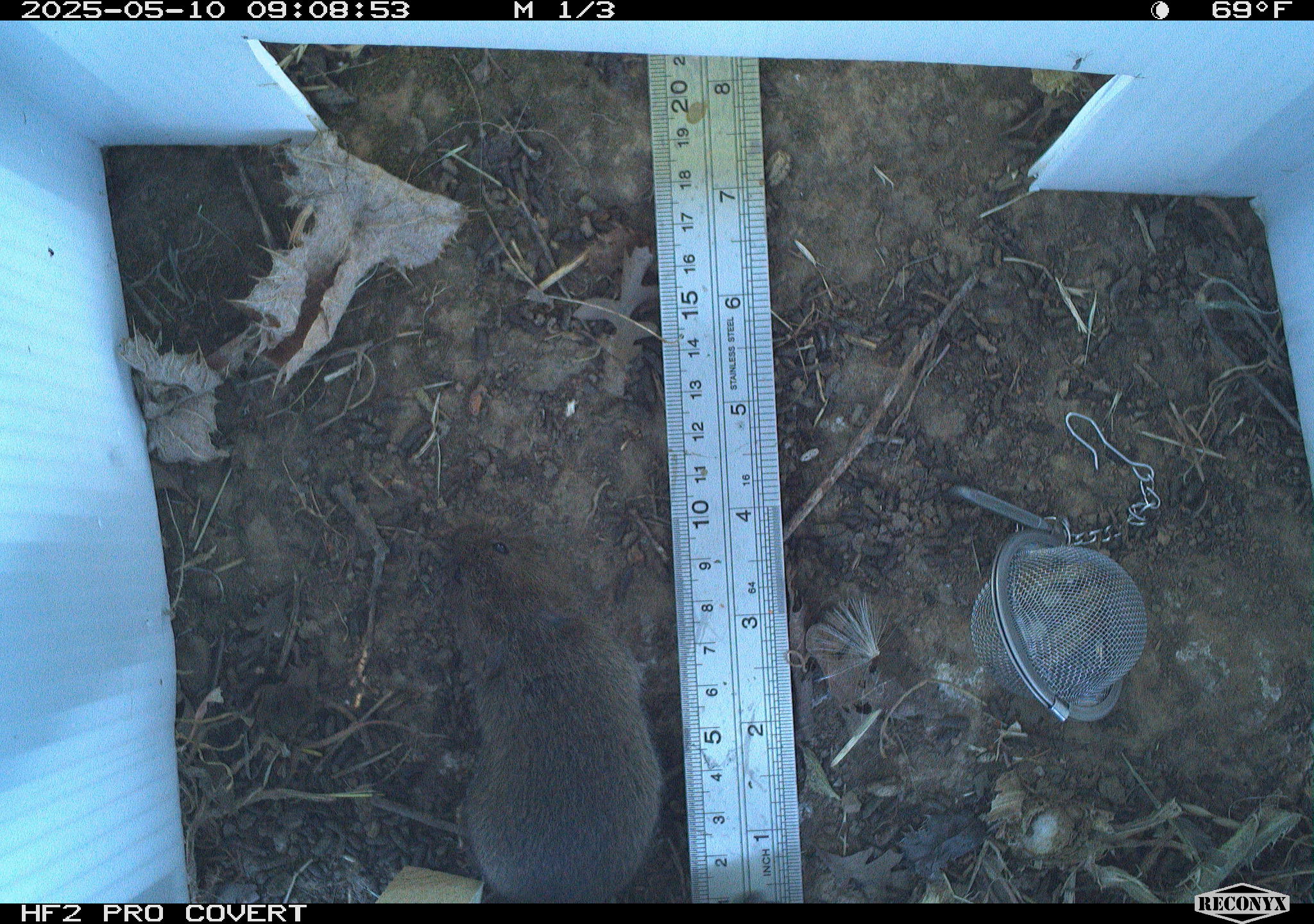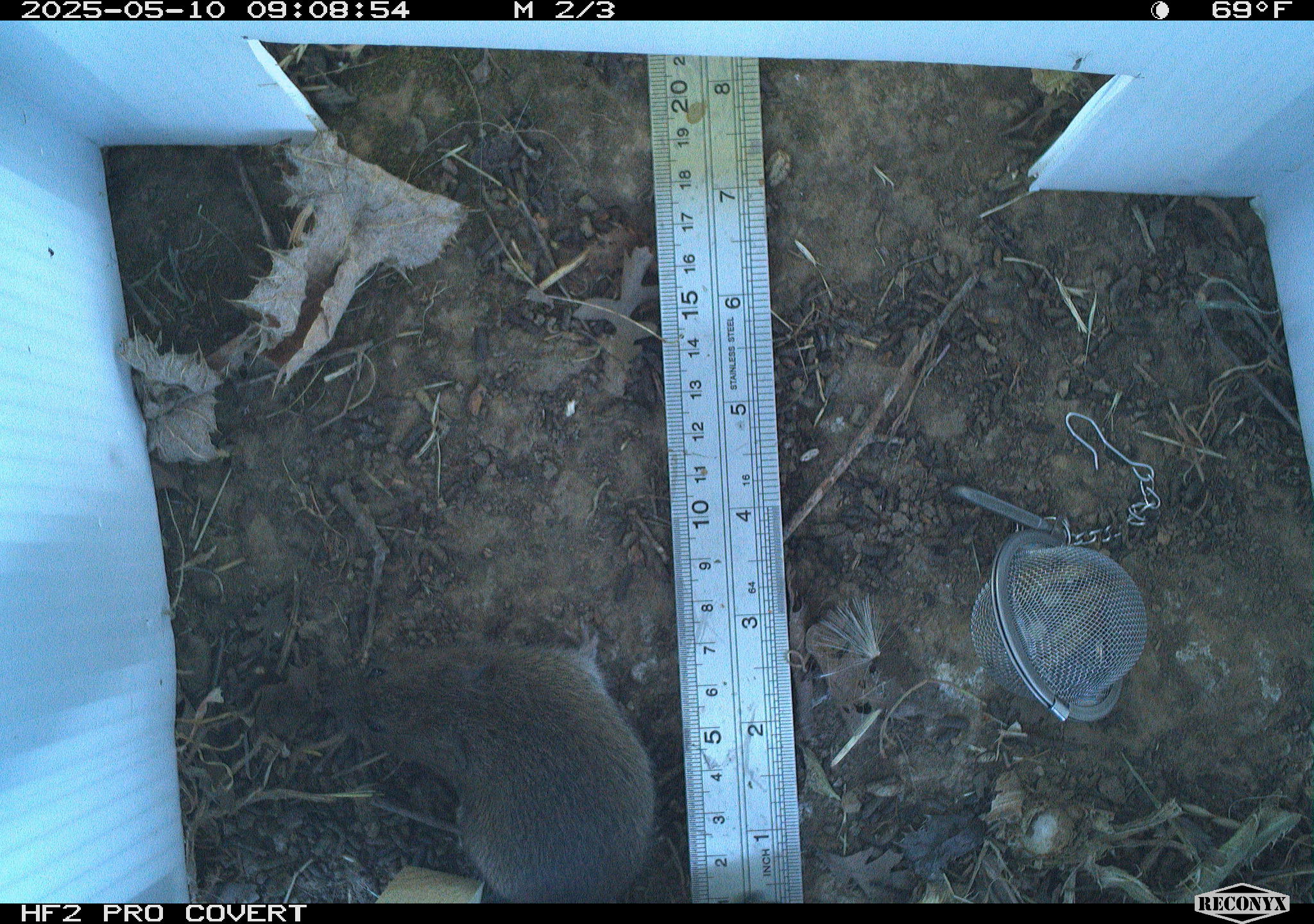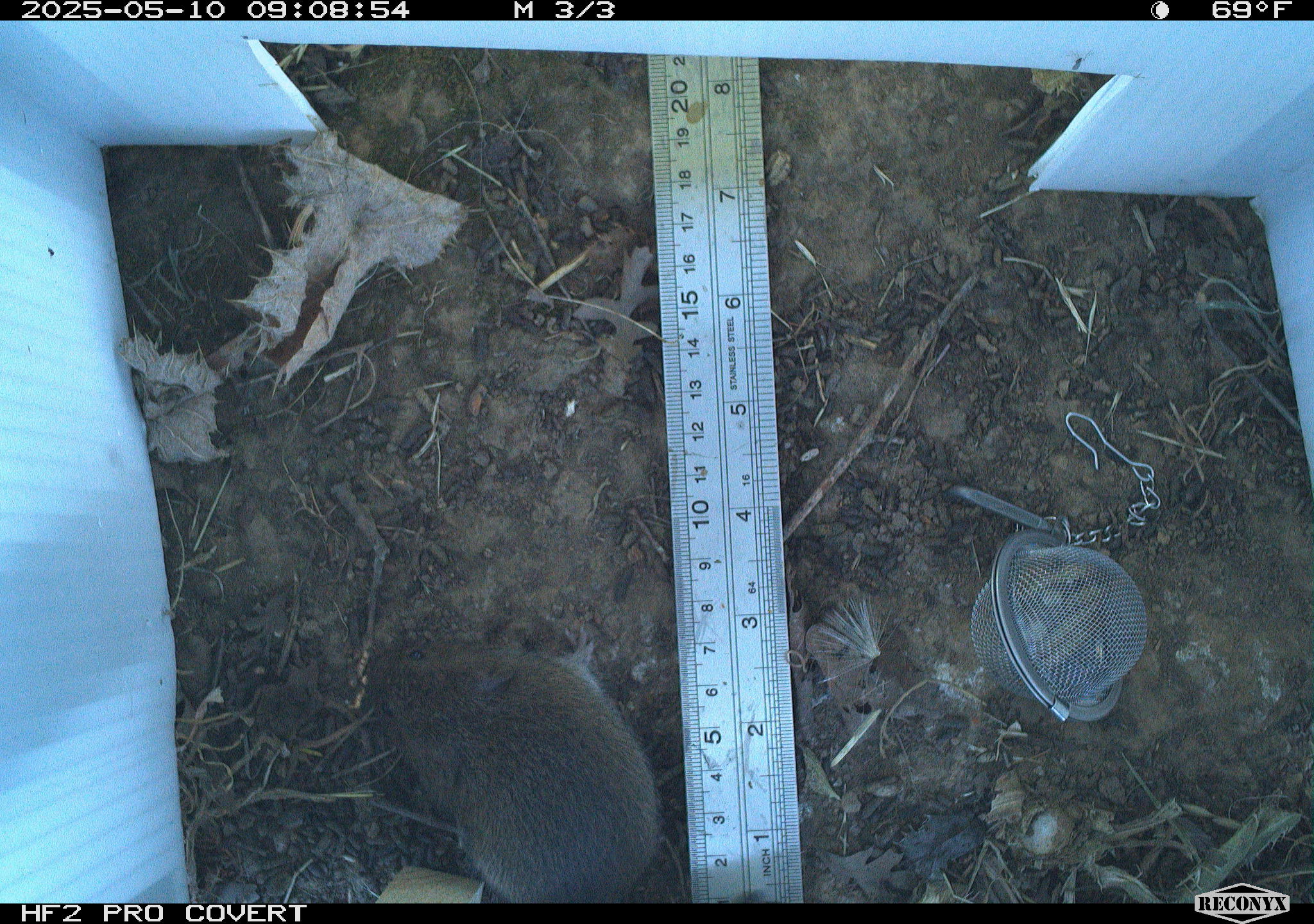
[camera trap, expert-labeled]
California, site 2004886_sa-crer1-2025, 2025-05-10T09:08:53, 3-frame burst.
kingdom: Animalia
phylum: Chordata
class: Mammalia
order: Rodentia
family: Cricetidae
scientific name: Arvicolinae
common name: voles, lemmings, and muskrats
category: arvicolinae subfamily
Arvicolinae subfamily (voles, lemmings, and muskrats) (Arvicolinae).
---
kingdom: Animalia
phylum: Chordata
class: Mammalia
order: Rodentia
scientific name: Rodentia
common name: rodent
Rodent (Rodentia).